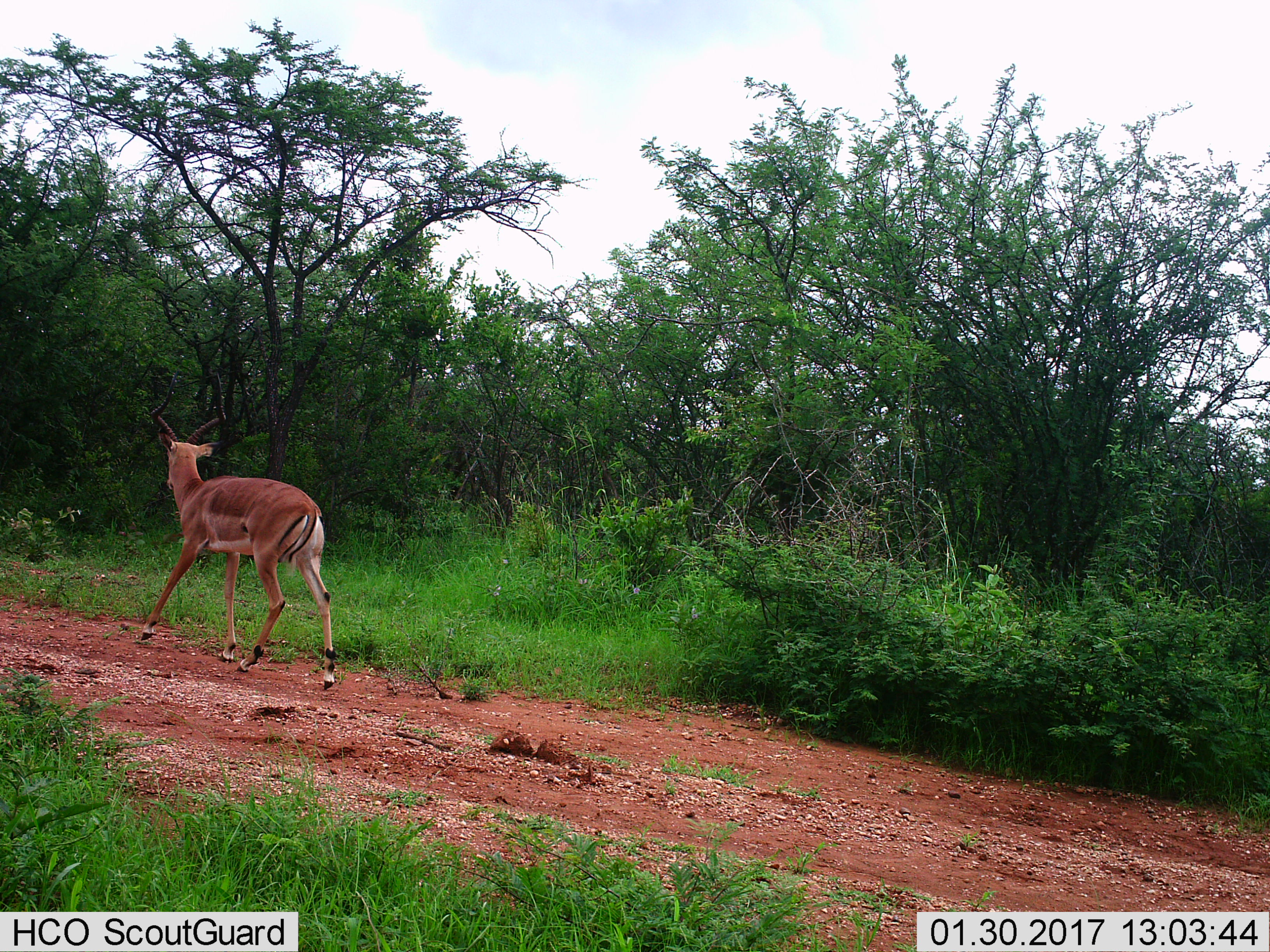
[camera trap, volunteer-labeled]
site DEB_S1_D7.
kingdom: Animalia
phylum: Chordata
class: Mammalia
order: Artiodactyla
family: Bovidae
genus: Aepyceros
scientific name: Aepyceros melampus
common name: impala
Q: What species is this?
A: Impala (Aepyceros melampus).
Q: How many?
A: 1.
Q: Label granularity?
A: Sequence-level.